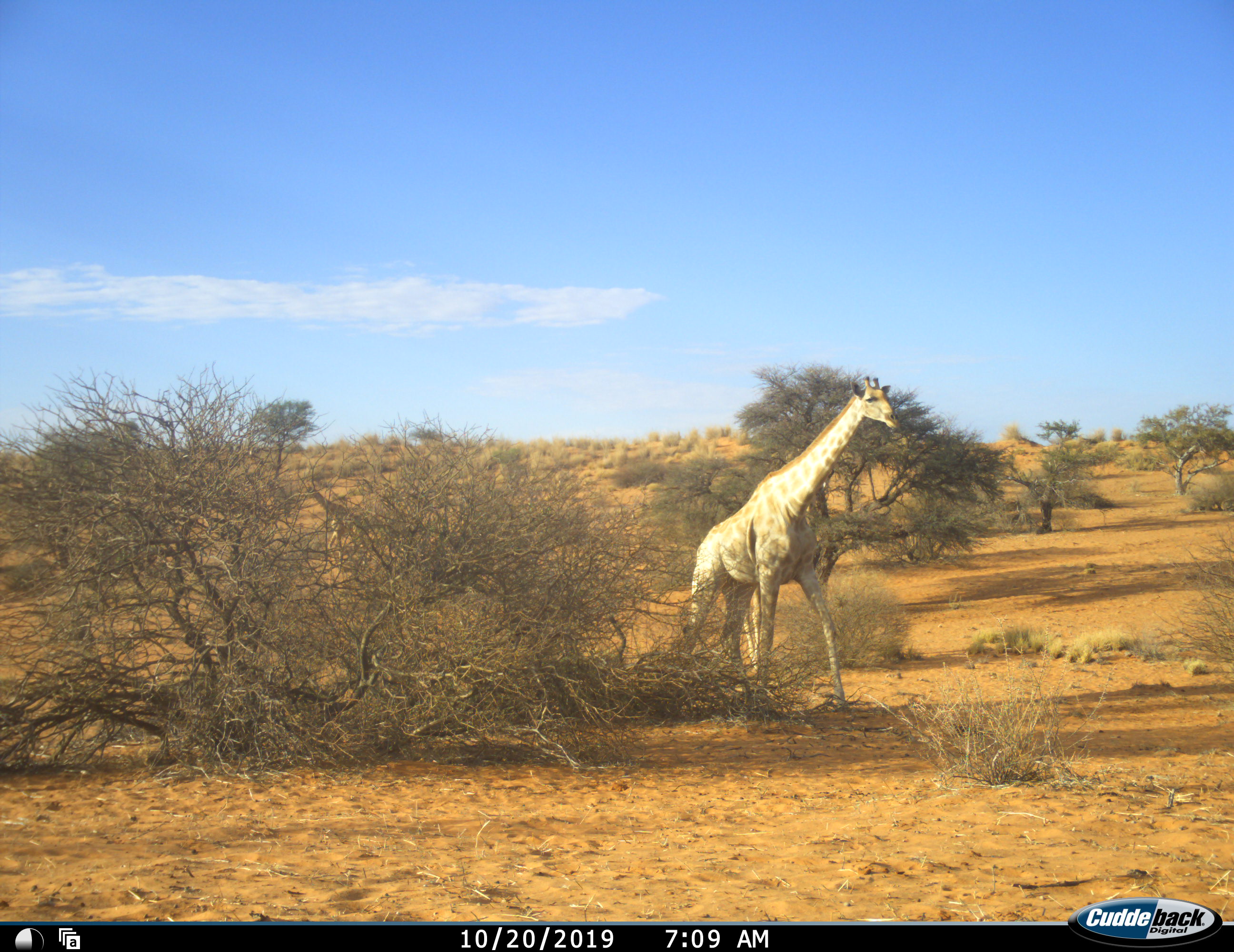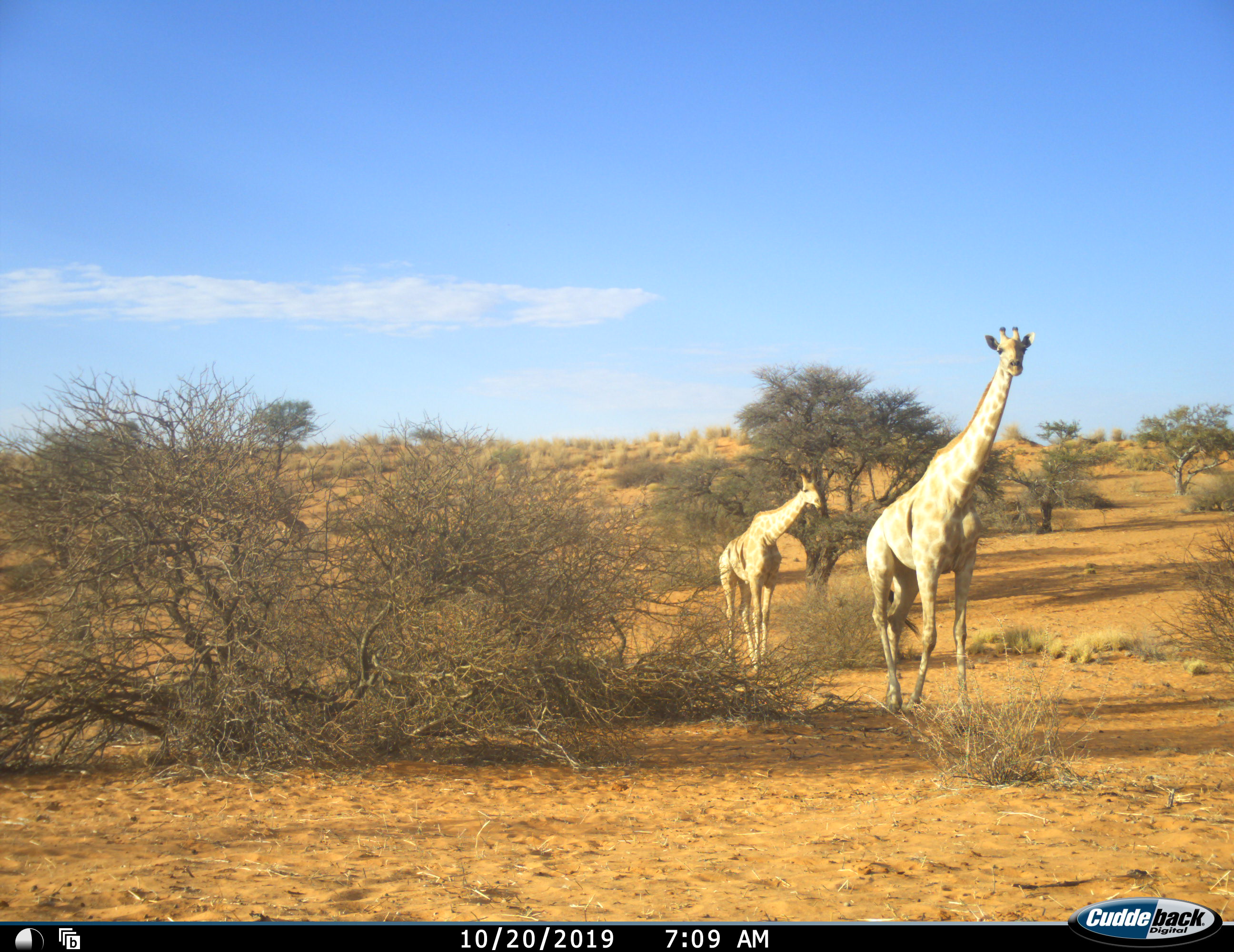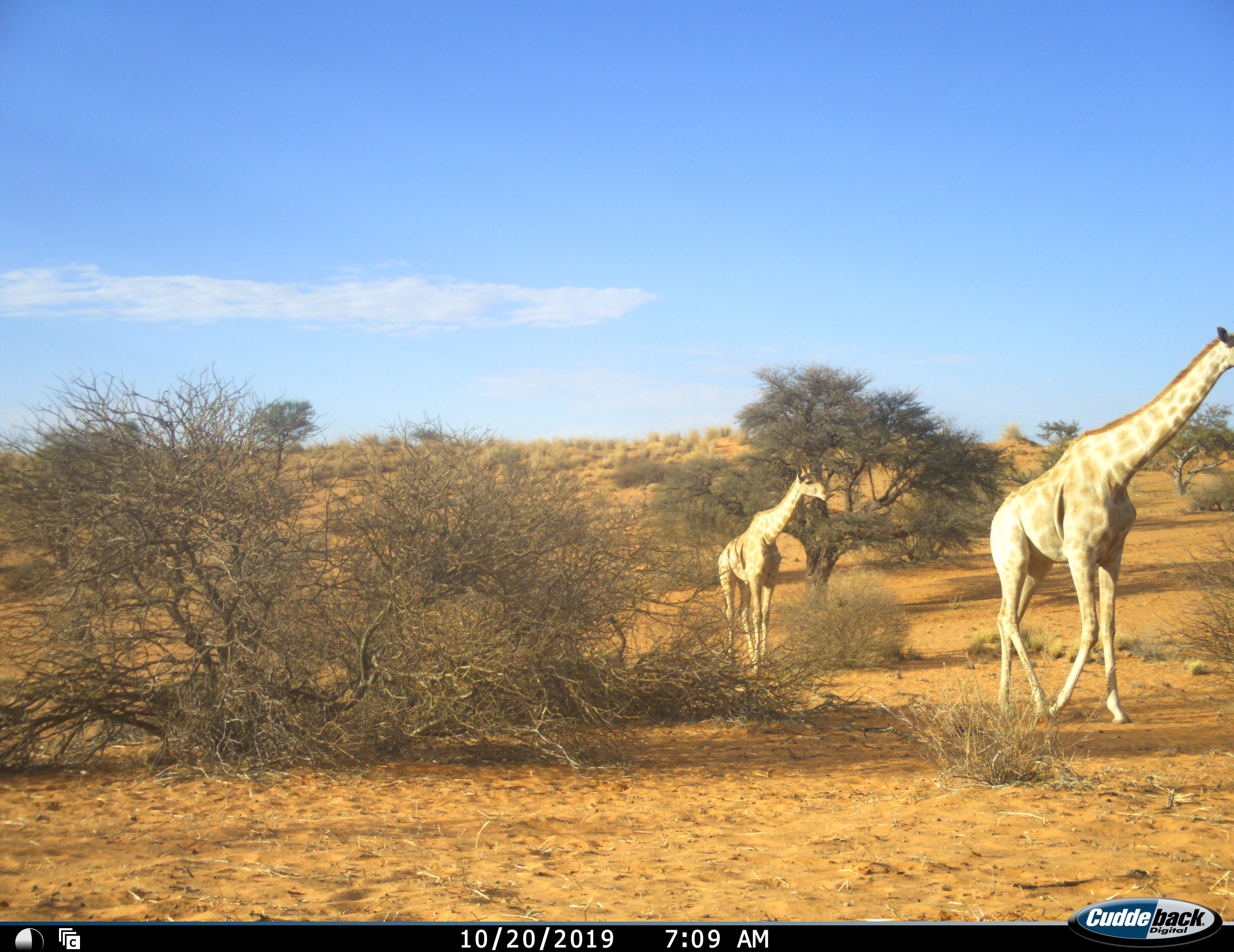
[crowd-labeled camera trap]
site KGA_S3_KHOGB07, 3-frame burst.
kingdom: Animalia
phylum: Chordata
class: Mammalia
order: Artiodactyla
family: Giraffidae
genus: Giraffa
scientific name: Giraffa camelopardalis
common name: giraffe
Giraffe (Giraffa camelopardalis), count 3. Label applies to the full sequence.